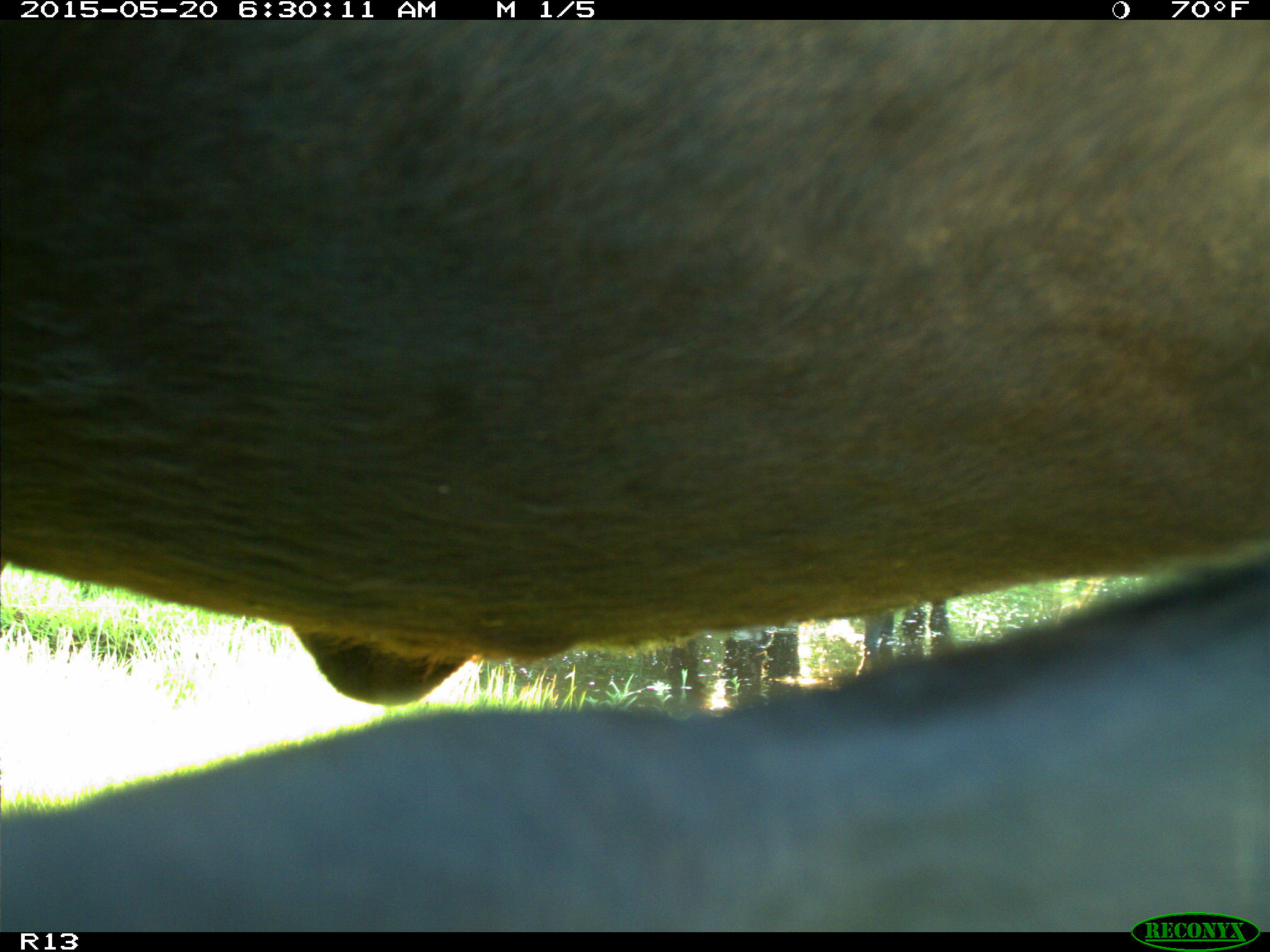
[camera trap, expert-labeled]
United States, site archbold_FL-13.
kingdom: Animalia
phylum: Chordata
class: Mammalia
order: Artiodactyla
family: Bovidae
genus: Bos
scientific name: Bos taurus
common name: domestic cow